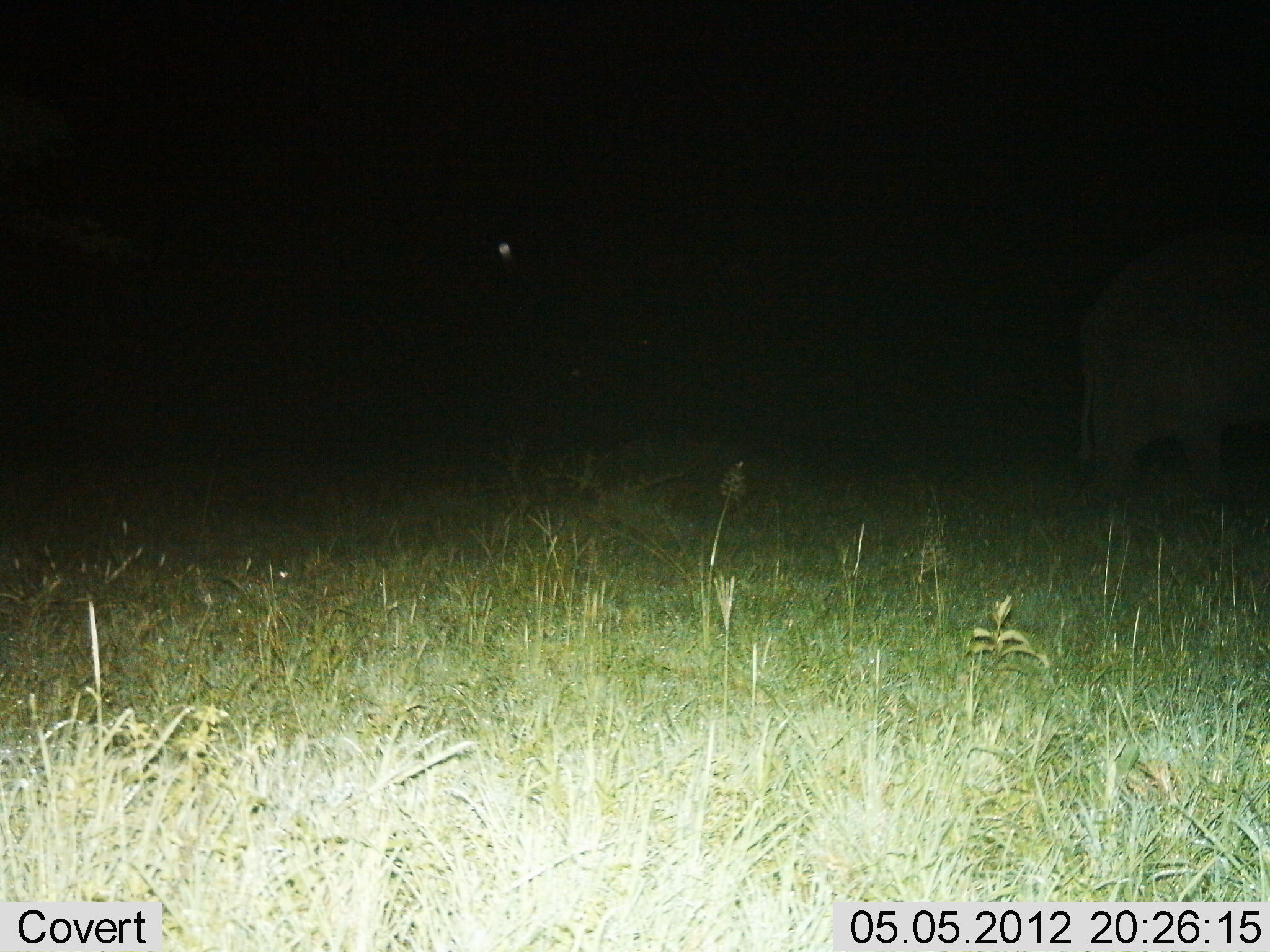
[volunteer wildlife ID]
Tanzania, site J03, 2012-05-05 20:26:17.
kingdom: Animalia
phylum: Chordata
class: Mammalia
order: Proboscidea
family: Elephantidae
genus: Loxodonta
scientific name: Loxodonta africana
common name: african bush elephant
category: elephant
Elephant (african bush elephant) (Loxodonta africana), count 1. Behavior (volunteer vote fractions): standing 70%, resting 0%, moving 30%, interacting 0%. Young present (vote fraction): 0%. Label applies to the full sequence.